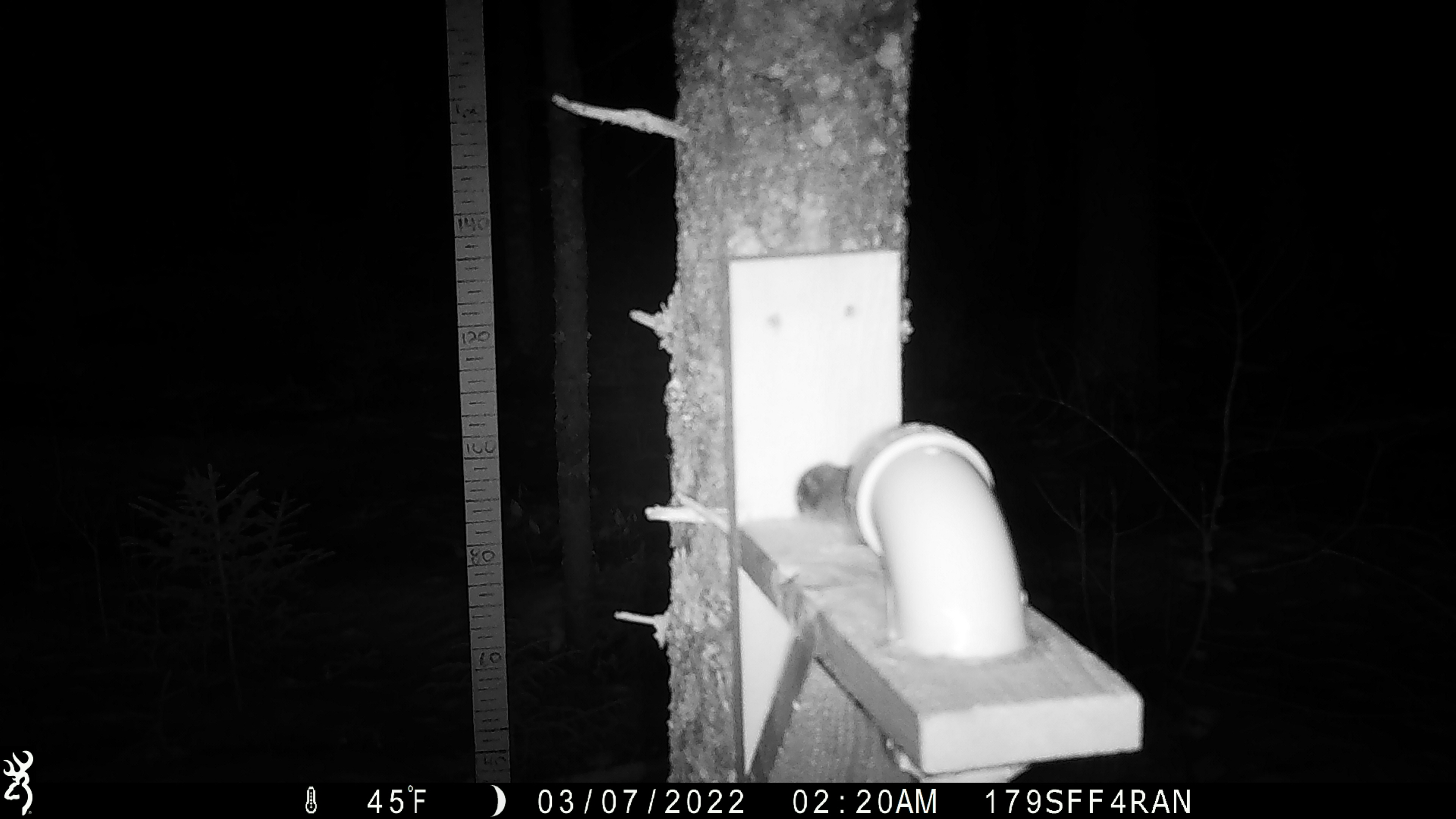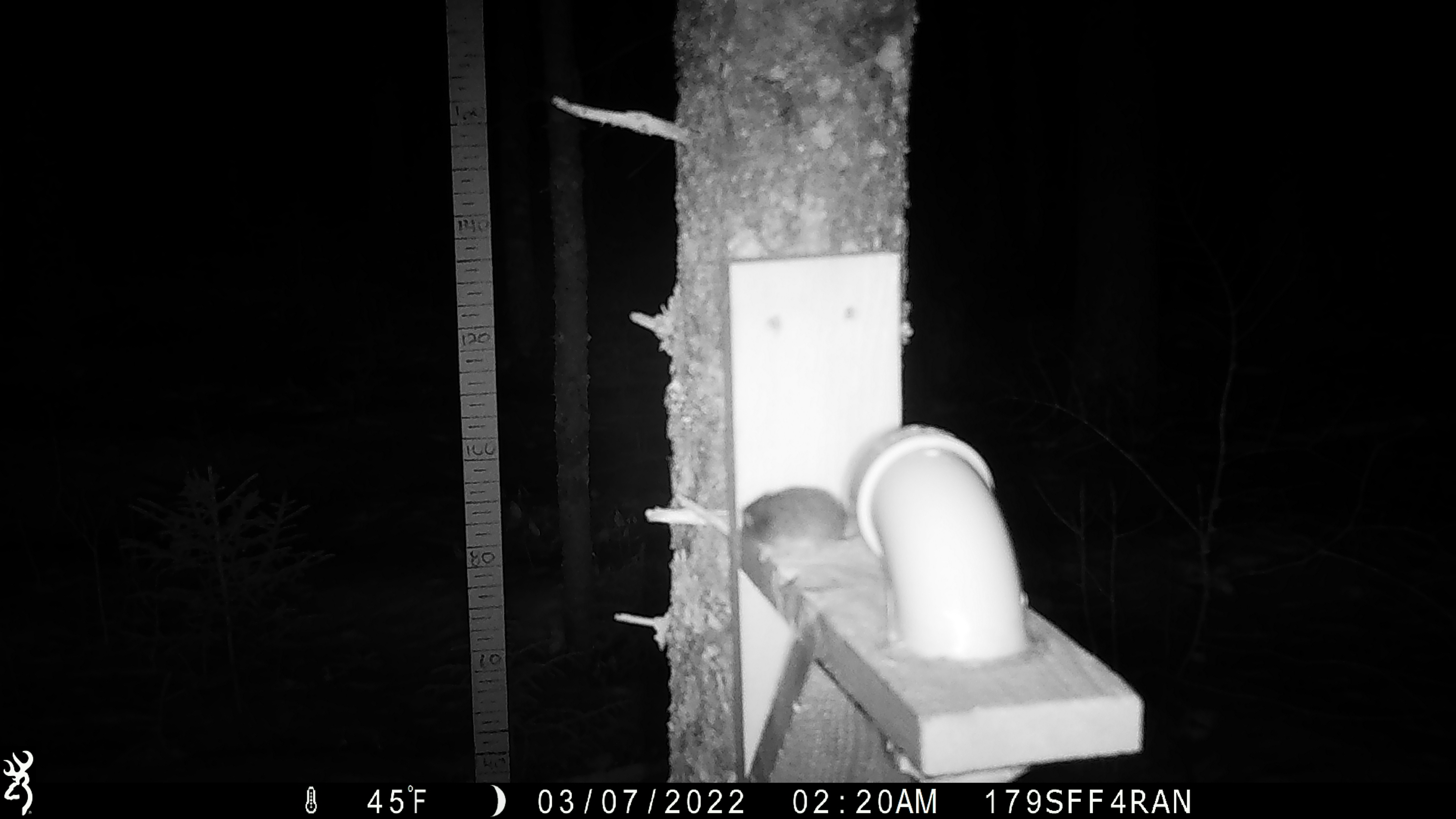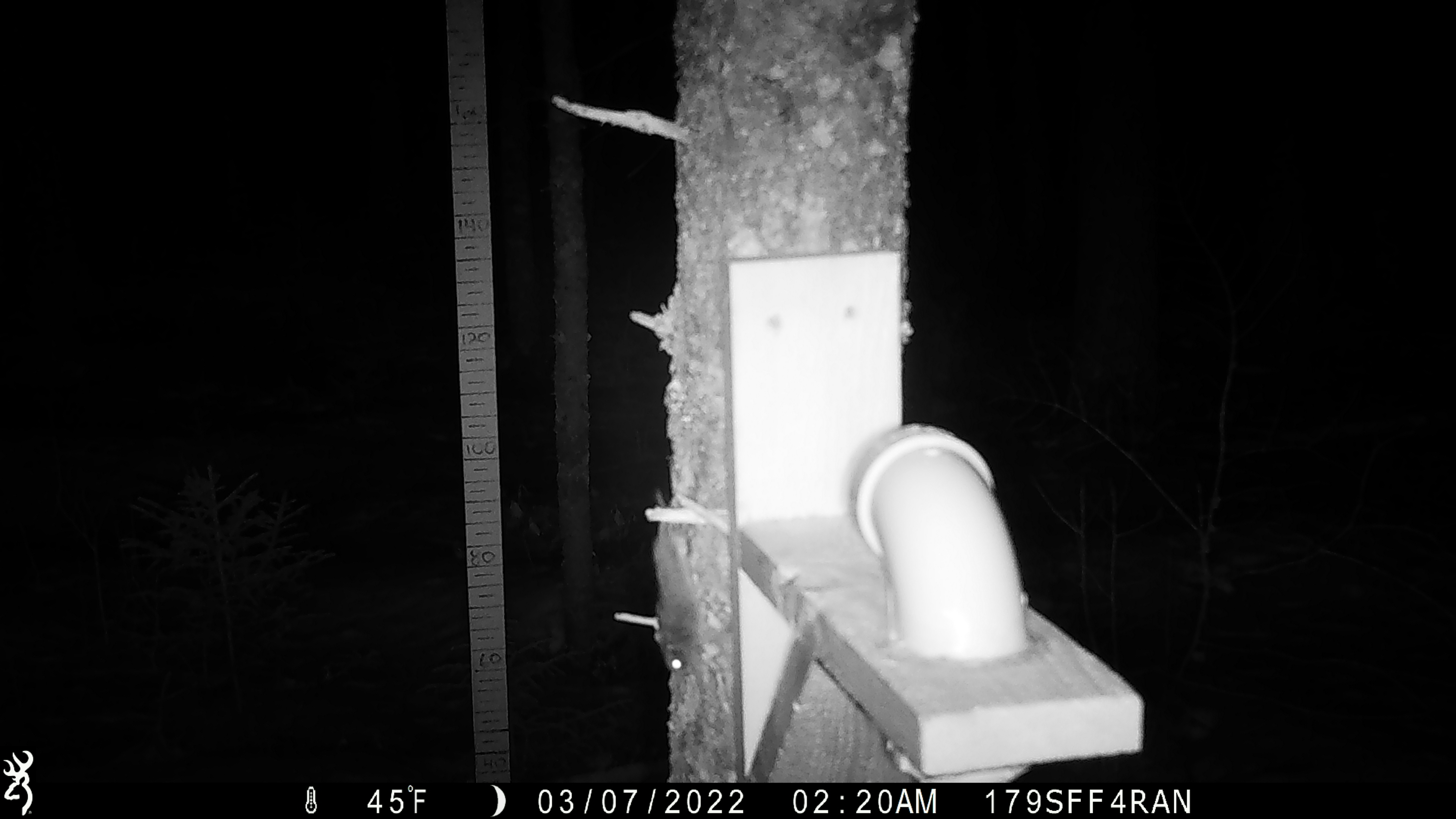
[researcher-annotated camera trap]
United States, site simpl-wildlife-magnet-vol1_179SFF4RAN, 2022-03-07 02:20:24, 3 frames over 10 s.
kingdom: Animalia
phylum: Chordata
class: Mammalia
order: Rodentia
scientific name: Rodentia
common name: mouse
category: mouse sp.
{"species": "mouse sp. (mouse) (Rodentia)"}